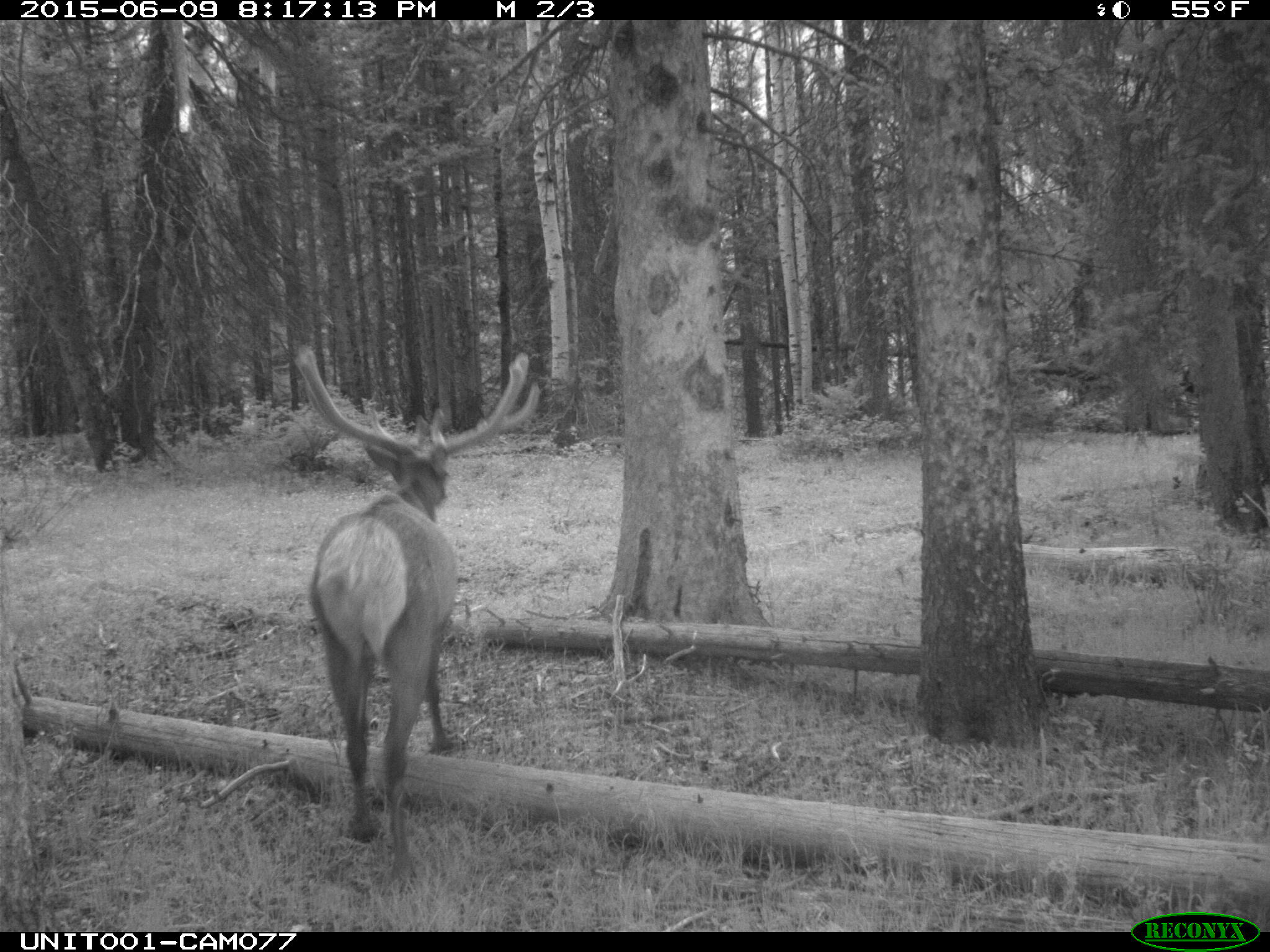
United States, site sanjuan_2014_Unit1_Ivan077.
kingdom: Animalia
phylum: Chordata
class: Mammalia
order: Artiodactyla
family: Cervidae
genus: Cervus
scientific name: Cervus elaphus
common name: red deer